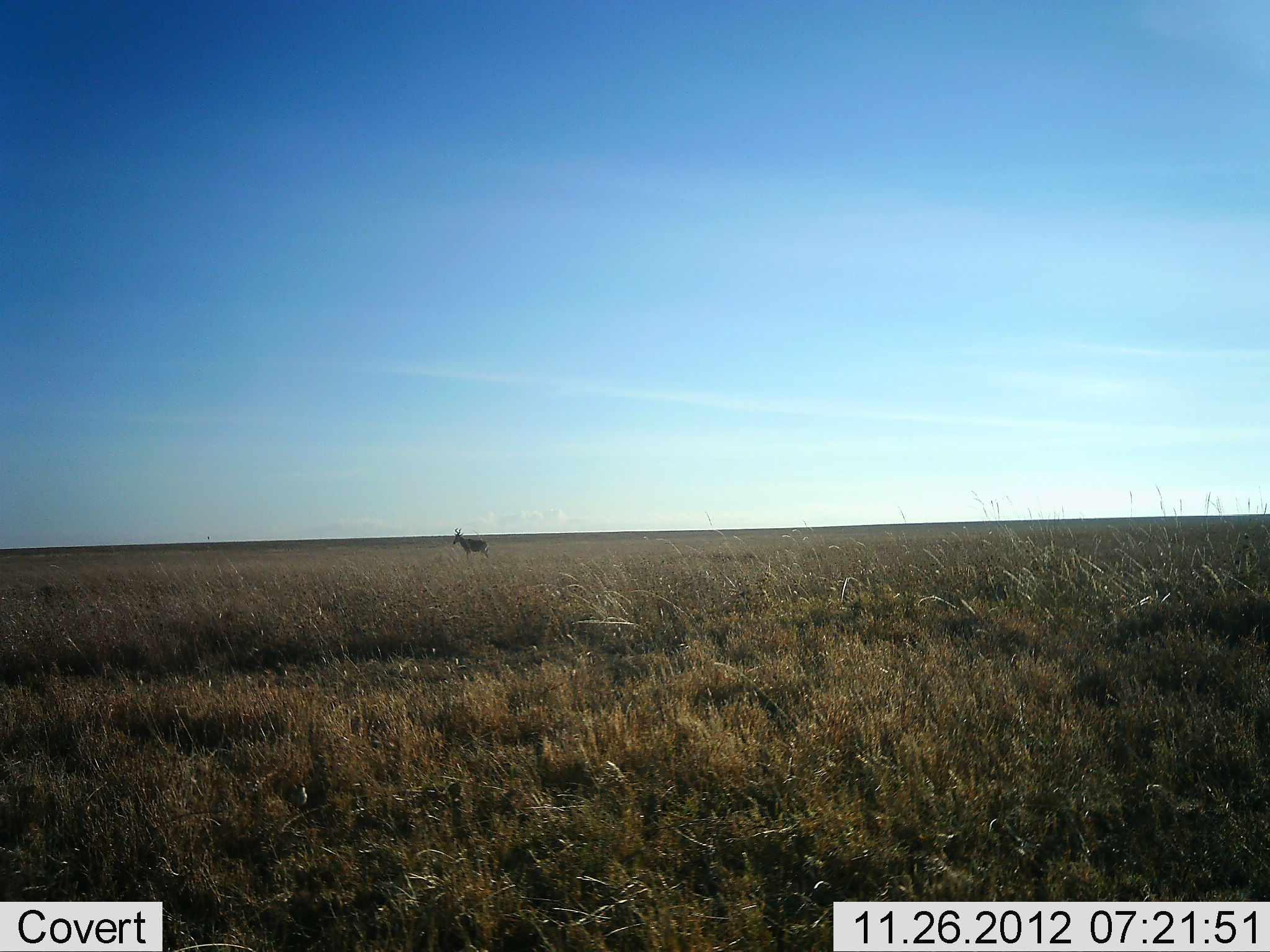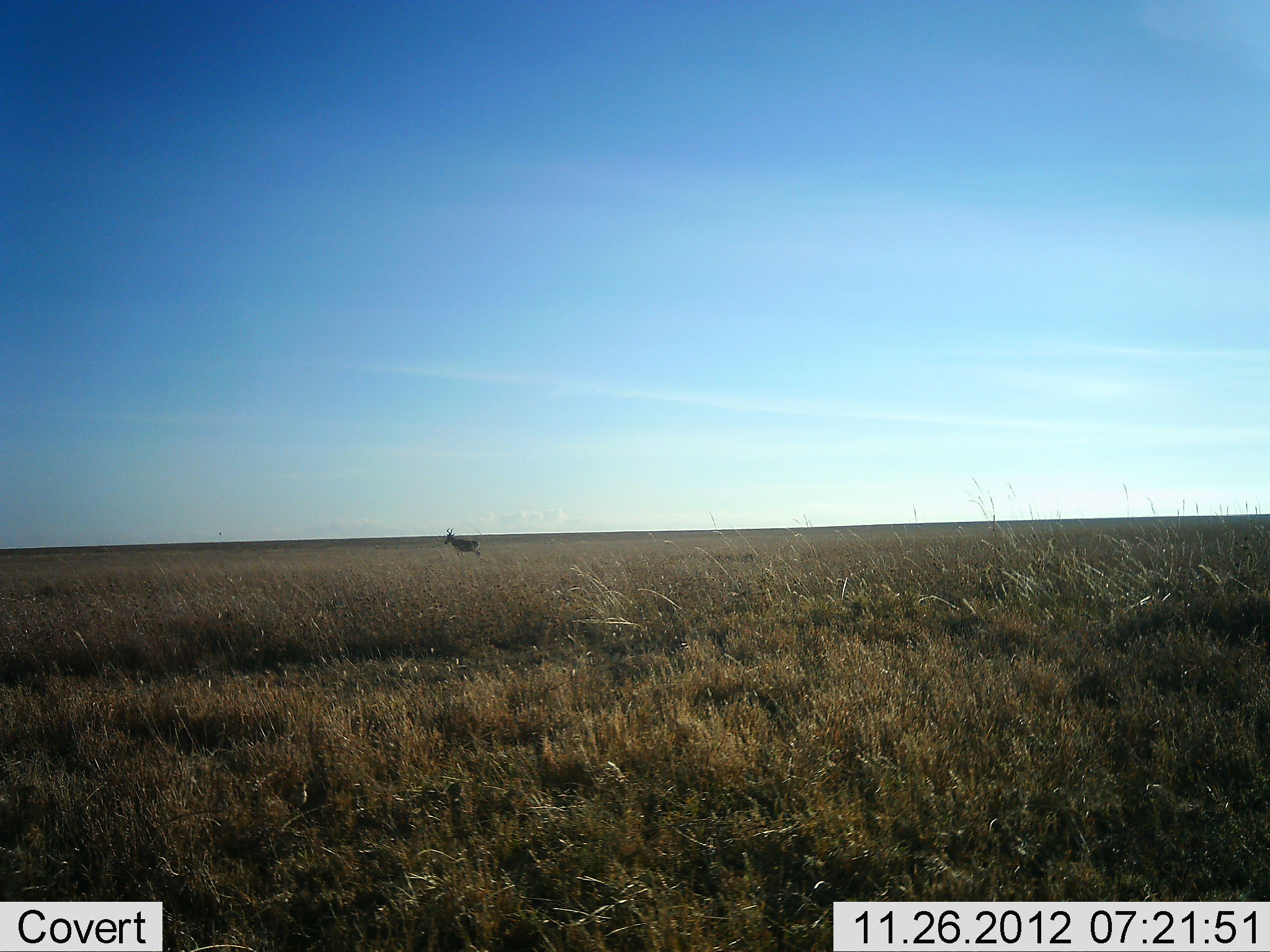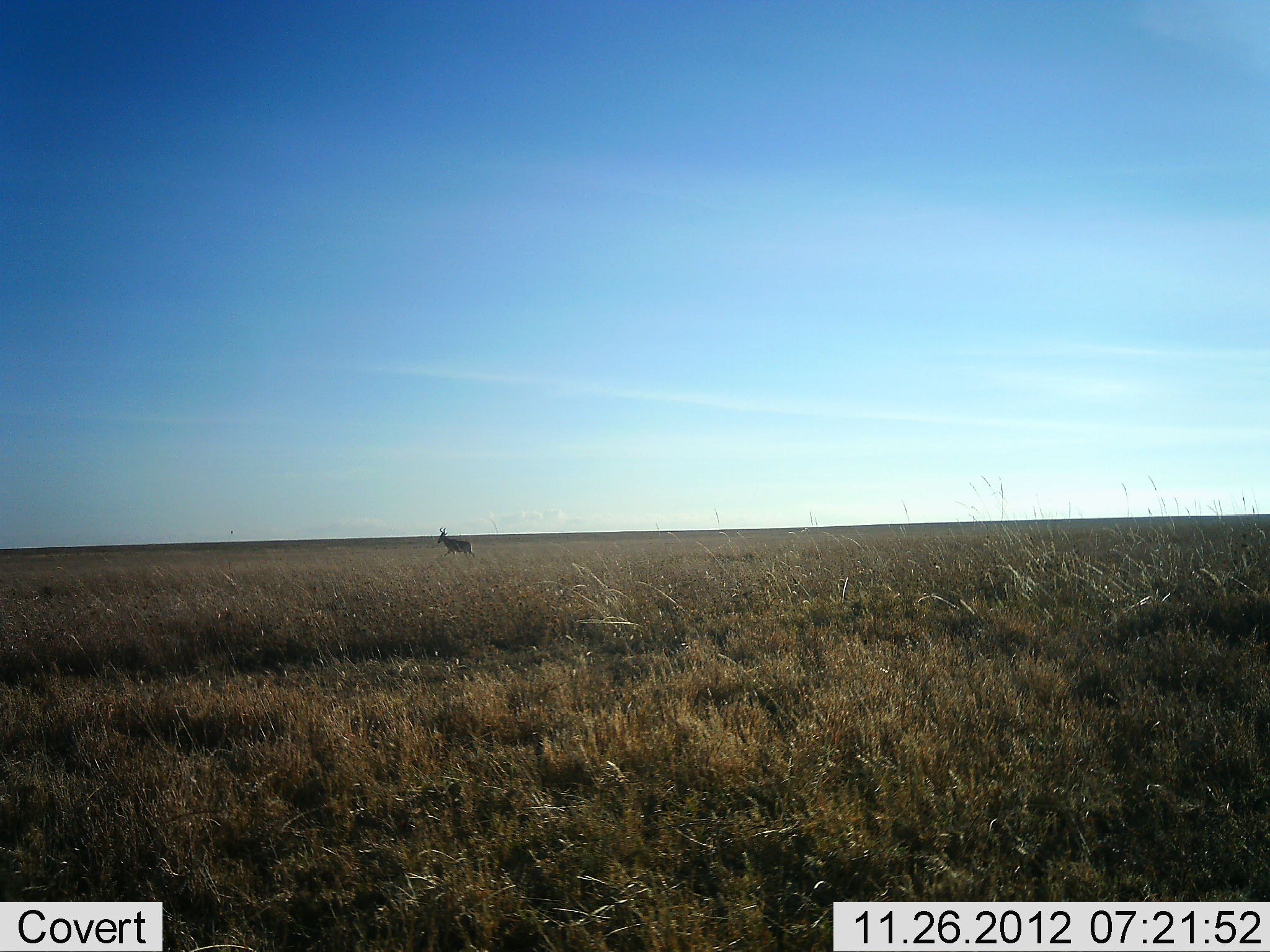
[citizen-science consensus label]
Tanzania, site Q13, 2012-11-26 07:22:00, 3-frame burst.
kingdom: Animalia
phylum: Chordata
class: Mammalia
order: Artiodactyla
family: Bovidae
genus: Alcelaphus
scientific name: Alcelaphus buselaphus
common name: hartebeest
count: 1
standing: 33%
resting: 0%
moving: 67%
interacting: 0%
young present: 0%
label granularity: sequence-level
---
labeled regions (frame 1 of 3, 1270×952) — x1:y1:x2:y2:
animal: 452:525:490:560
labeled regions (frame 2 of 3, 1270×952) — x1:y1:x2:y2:
animal: 444:528:481:559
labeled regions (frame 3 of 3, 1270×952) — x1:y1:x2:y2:
animal: 437:527:477:560